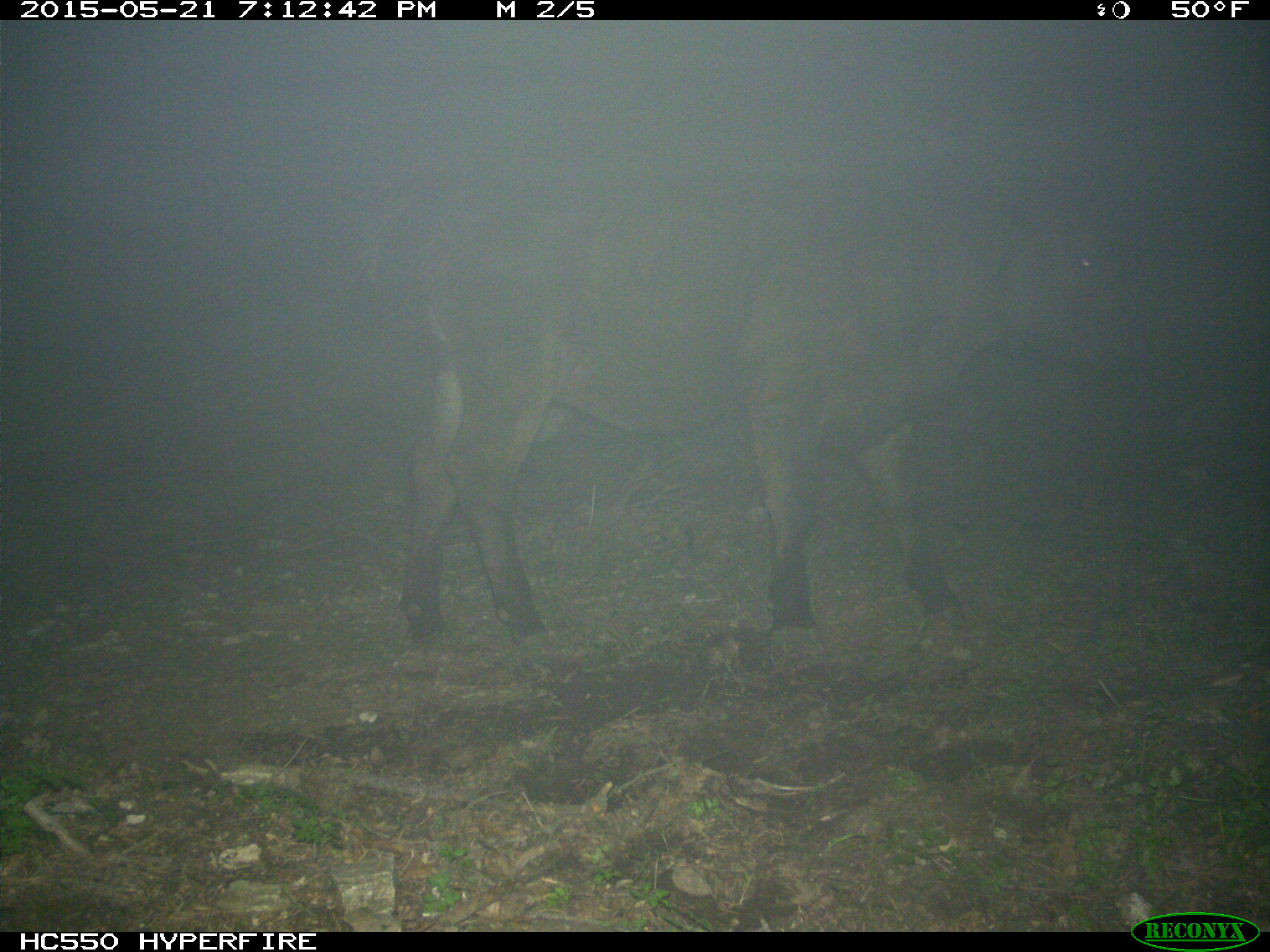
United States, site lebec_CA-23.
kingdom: Animalia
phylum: Chordata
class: Mammalia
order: Artiodactyla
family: Bovidae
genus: Bos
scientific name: Bos taurus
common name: domestic cow